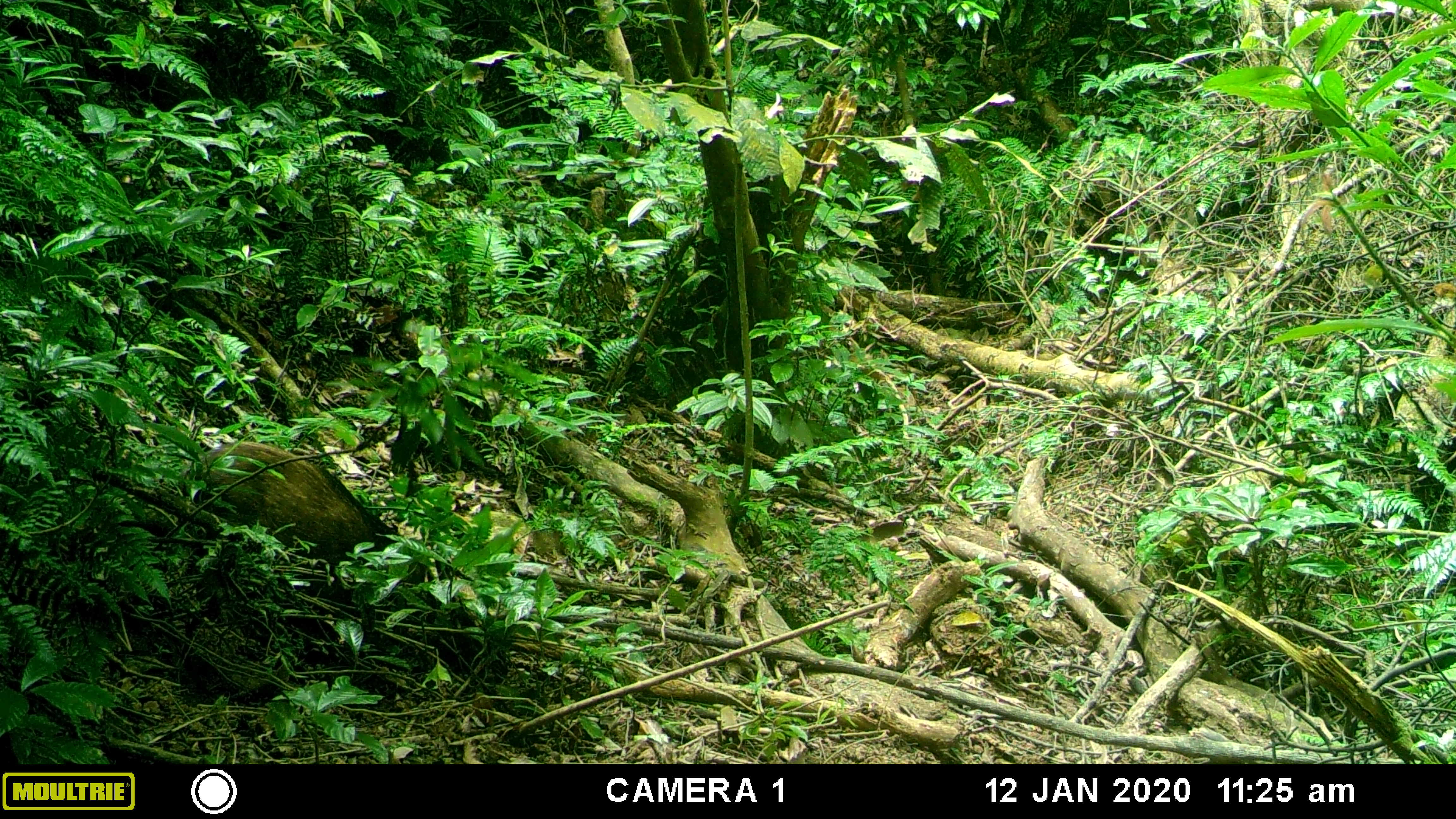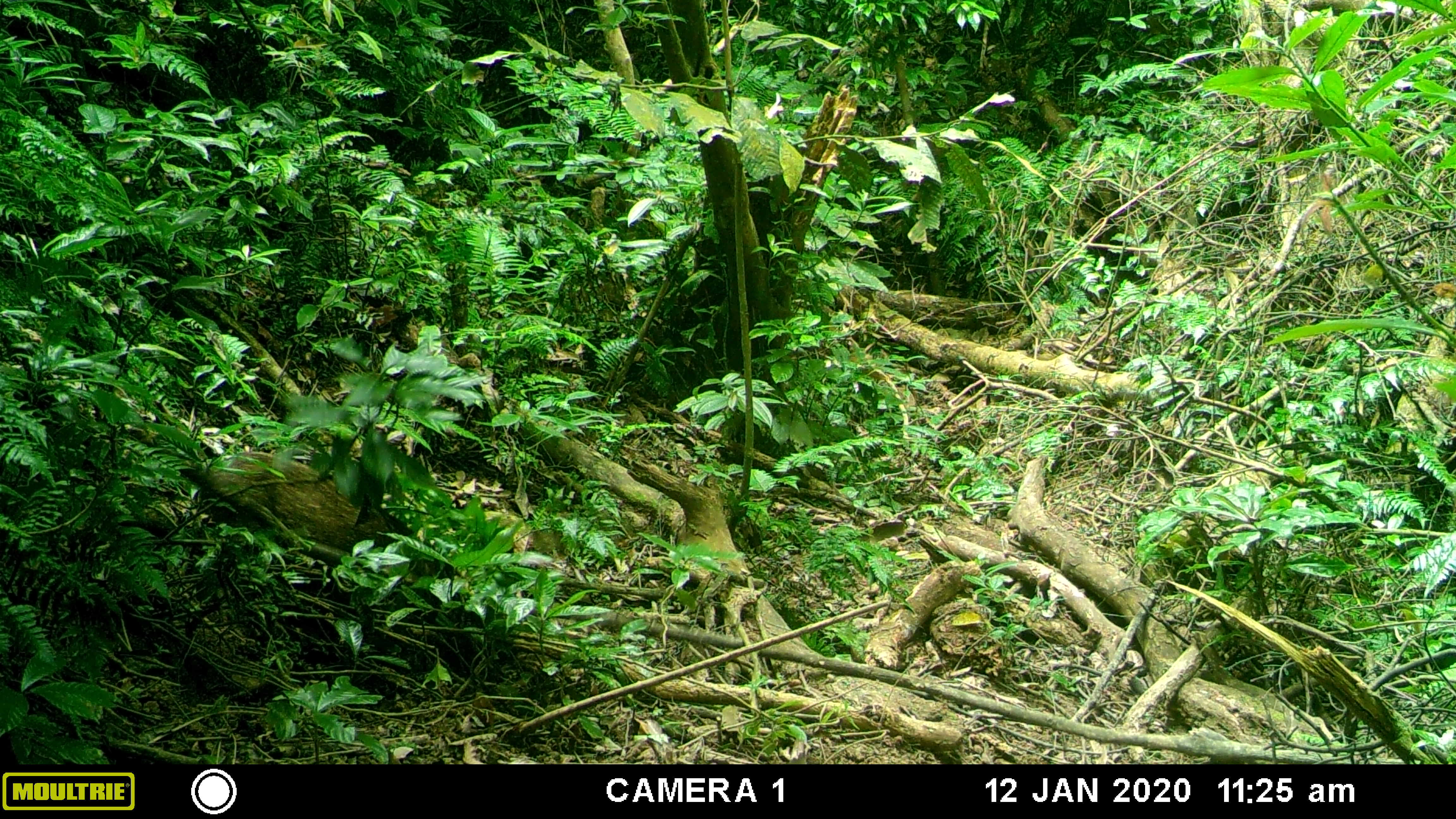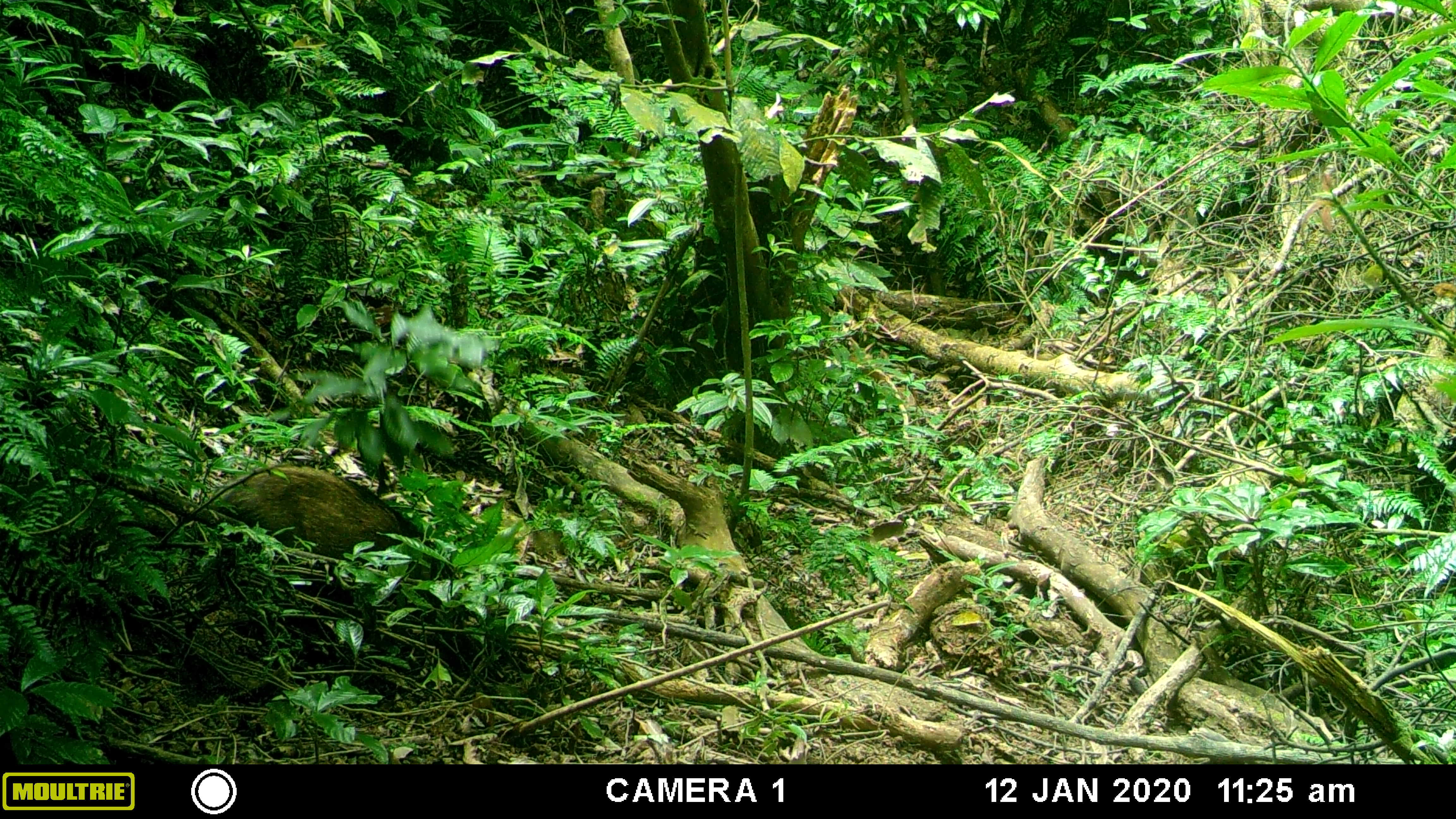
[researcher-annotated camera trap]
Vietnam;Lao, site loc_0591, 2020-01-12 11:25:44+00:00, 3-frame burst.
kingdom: Animalia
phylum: Chordata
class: Mammalia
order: Artiodactyla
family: Suidae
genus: Sus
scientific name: Sus scrofa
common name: eurasian wild pig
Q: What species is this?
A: Eurasian wild pig (Sus scrofa).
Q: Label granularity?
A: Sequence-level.